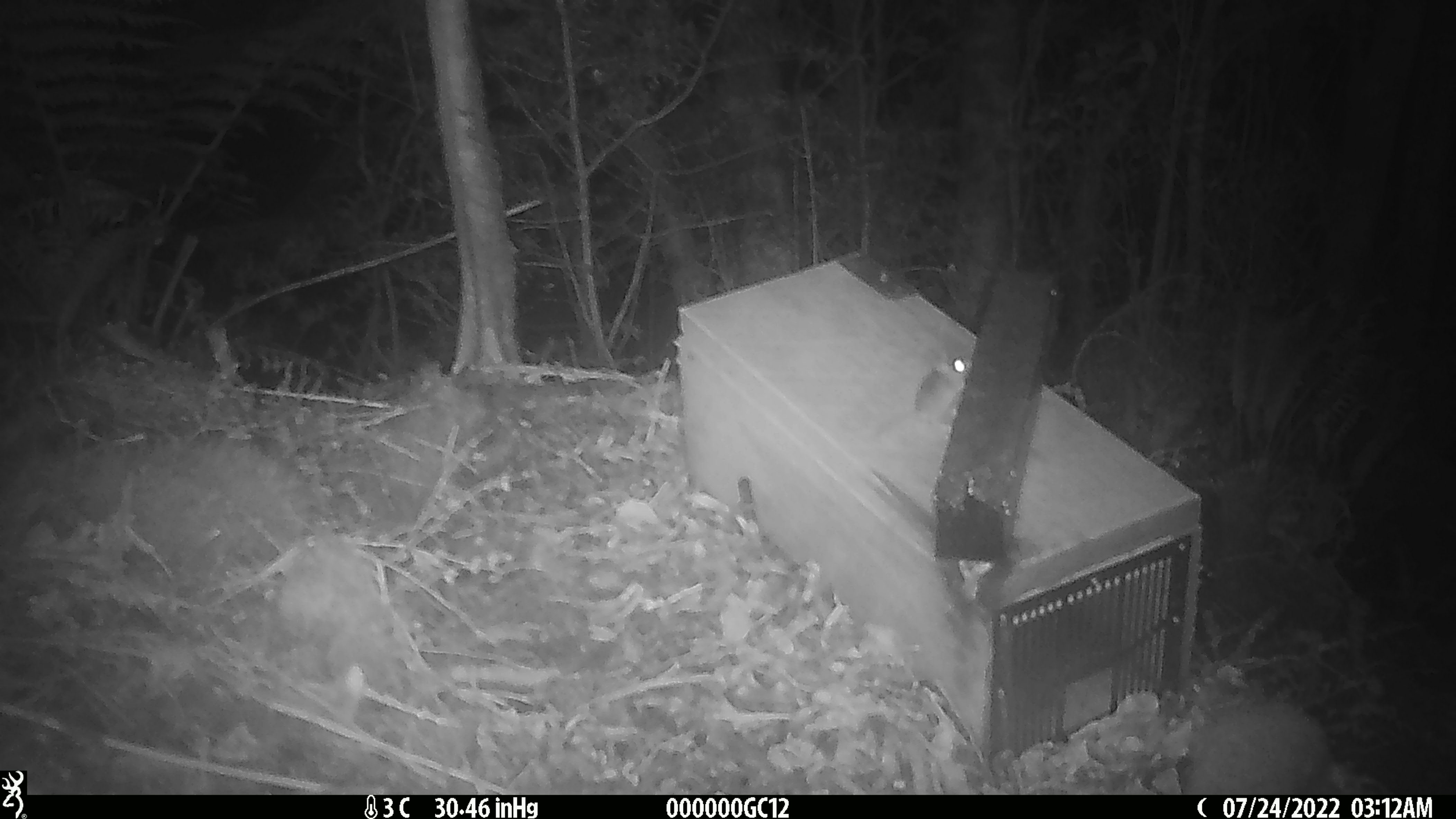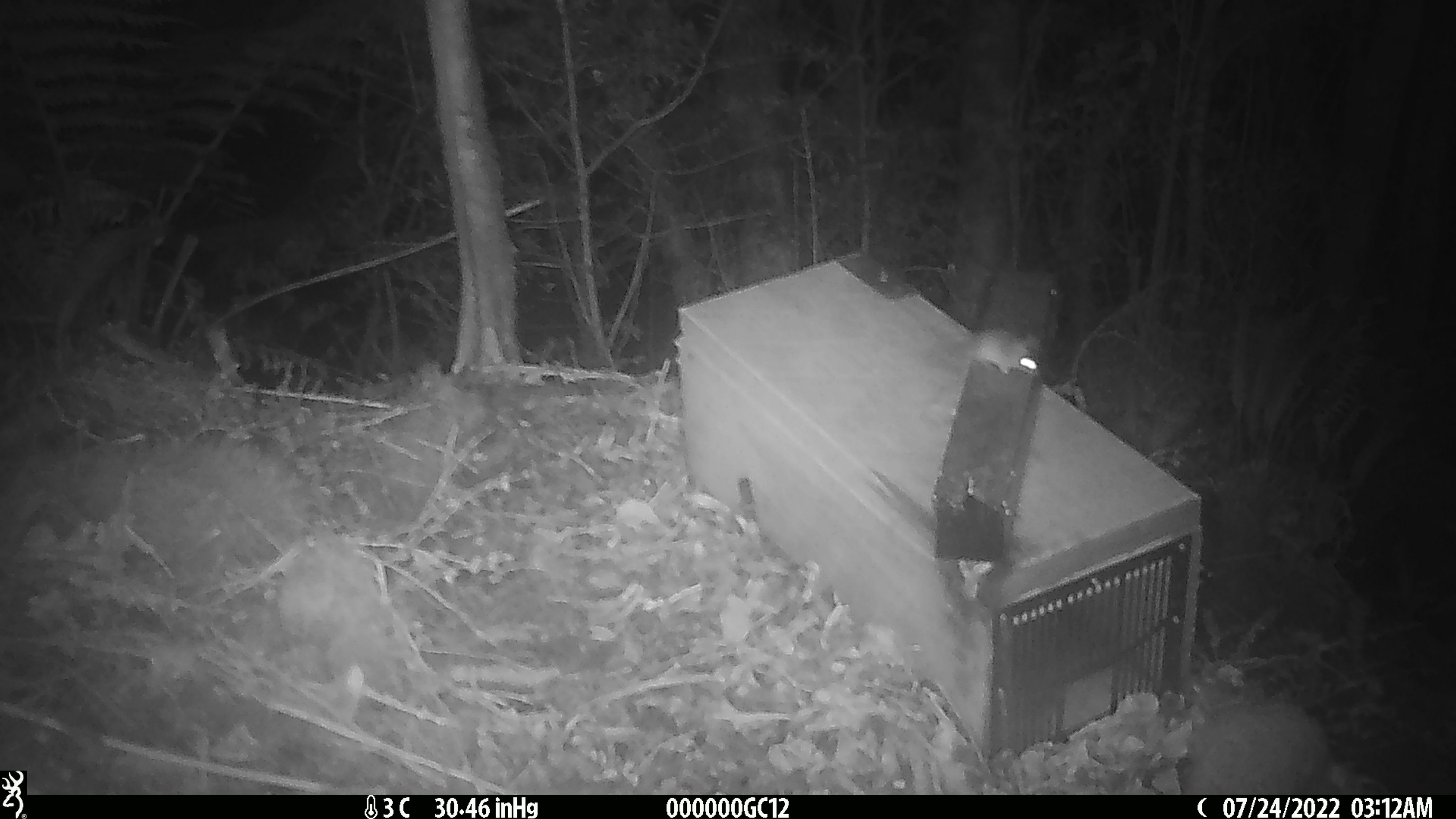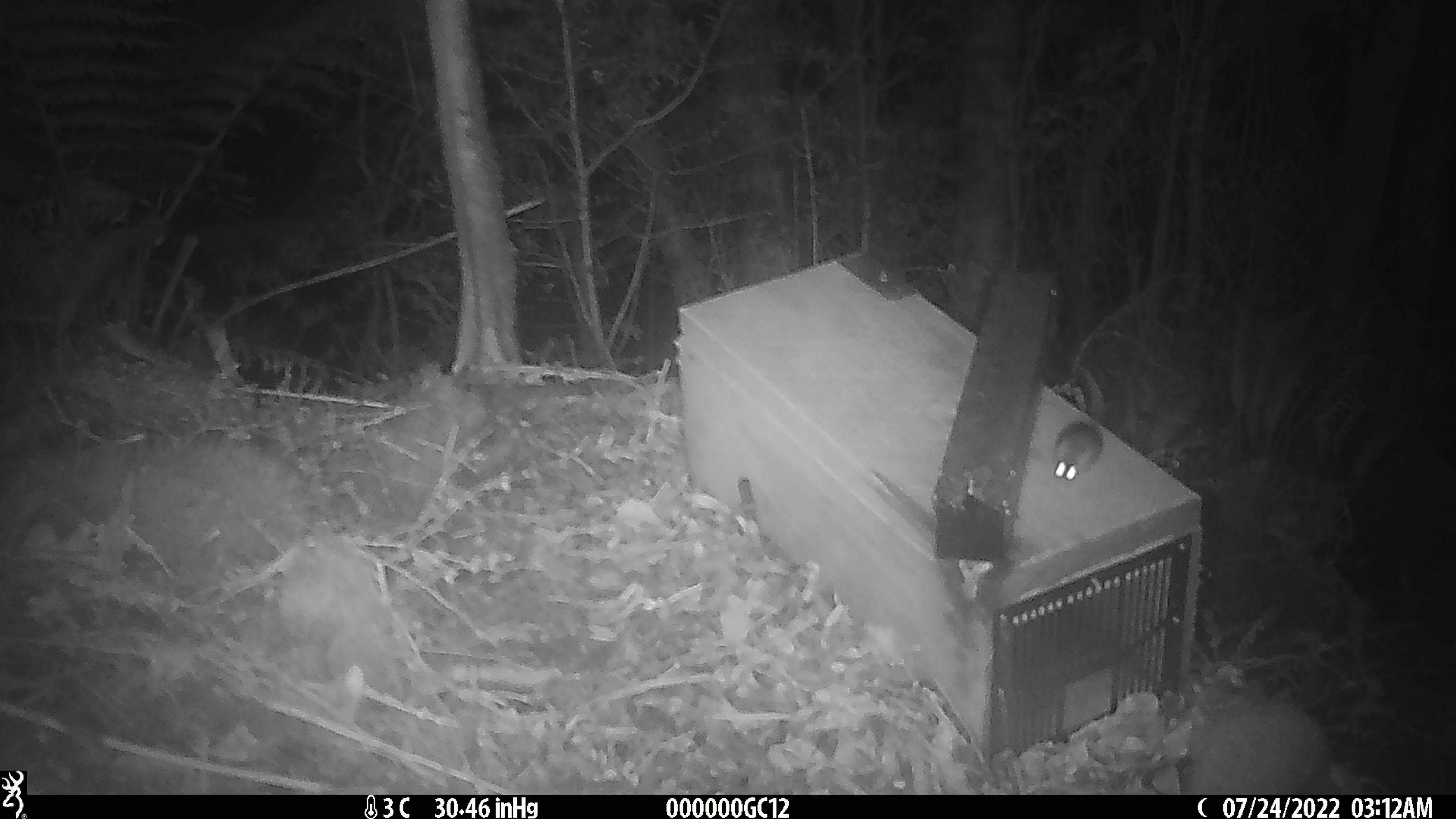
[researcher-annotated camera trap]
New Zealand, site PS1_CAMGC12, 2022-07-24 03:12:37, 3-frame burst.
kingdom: Animalia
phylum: Chordata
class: Mammalia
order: Rodentia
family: Muridae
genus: Mus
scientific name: Mus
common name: mouse